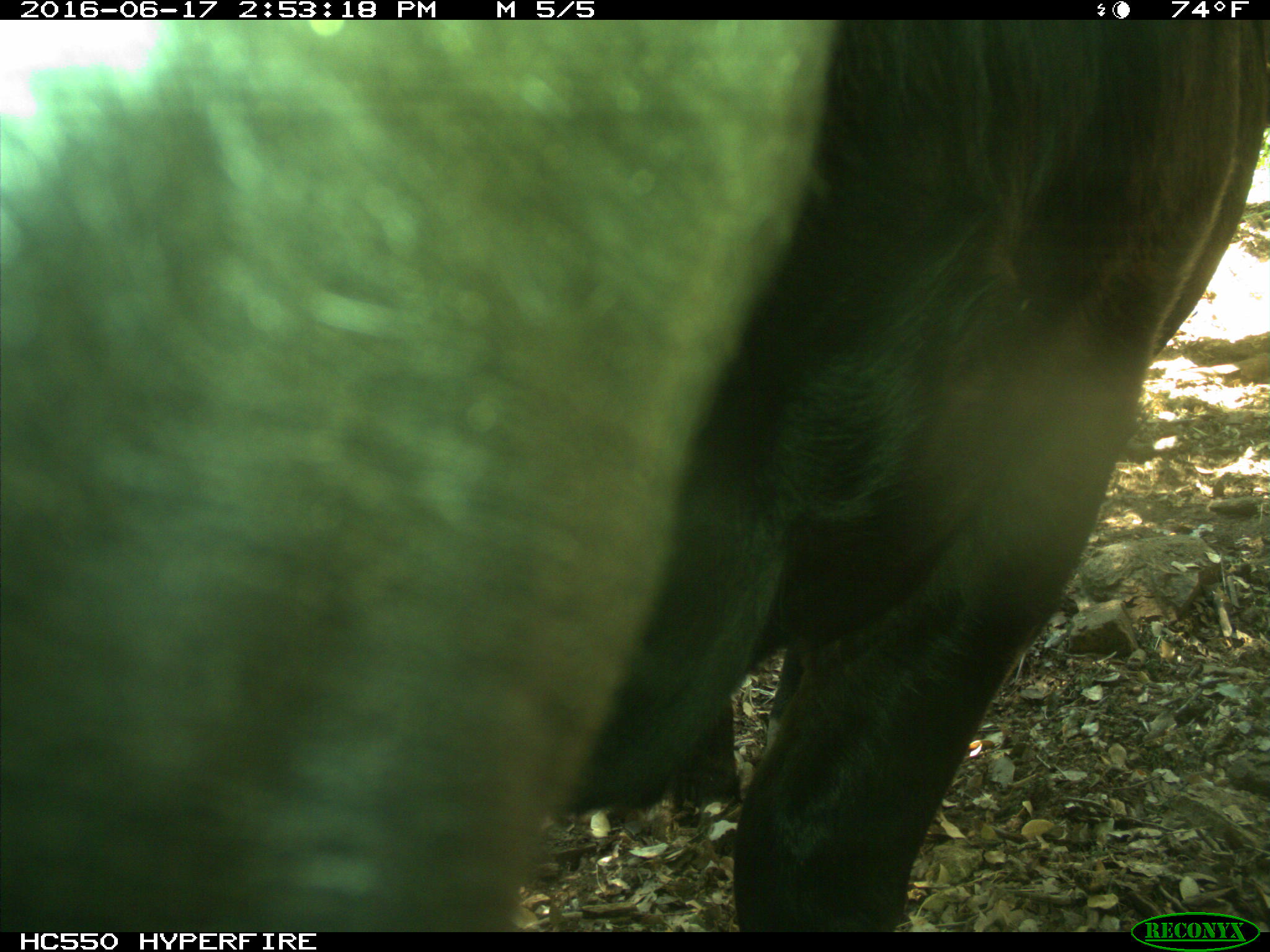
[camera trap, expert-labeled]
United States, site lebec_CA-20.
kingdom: Animalia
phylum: Chordata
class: Mammalia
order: Artiodactyla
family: Bovidae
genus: Bos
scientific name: Bos taurus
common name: domestic cow